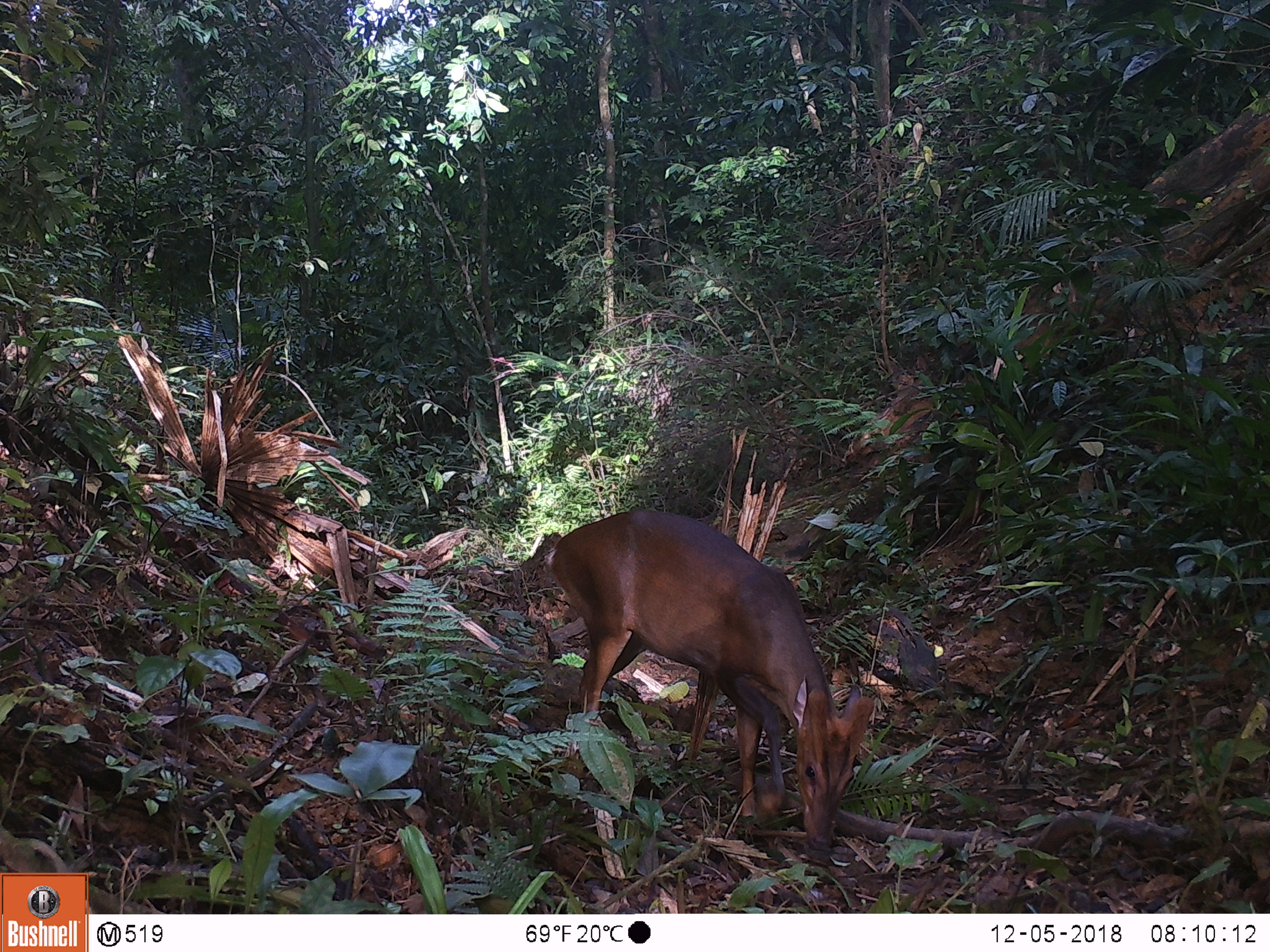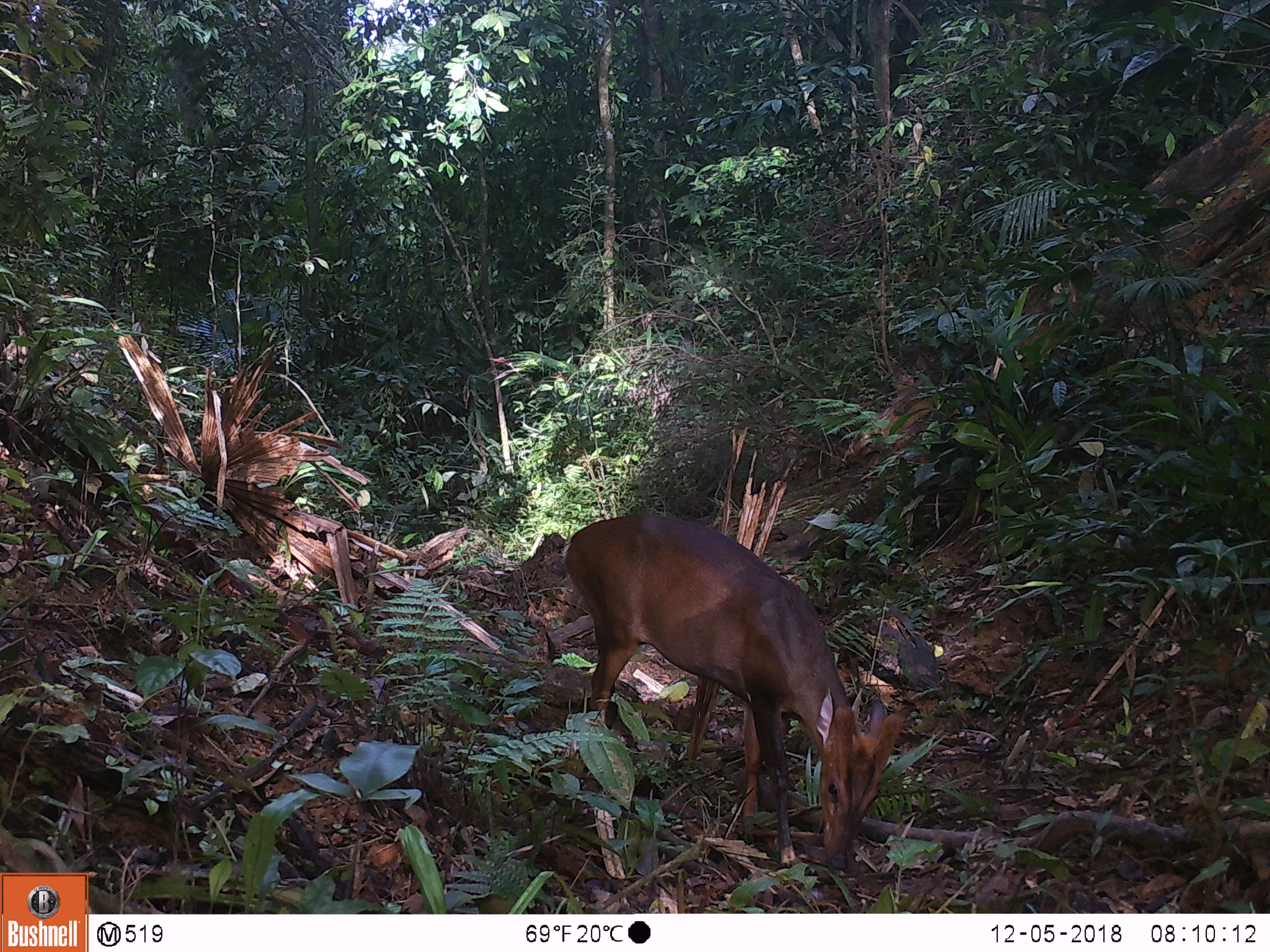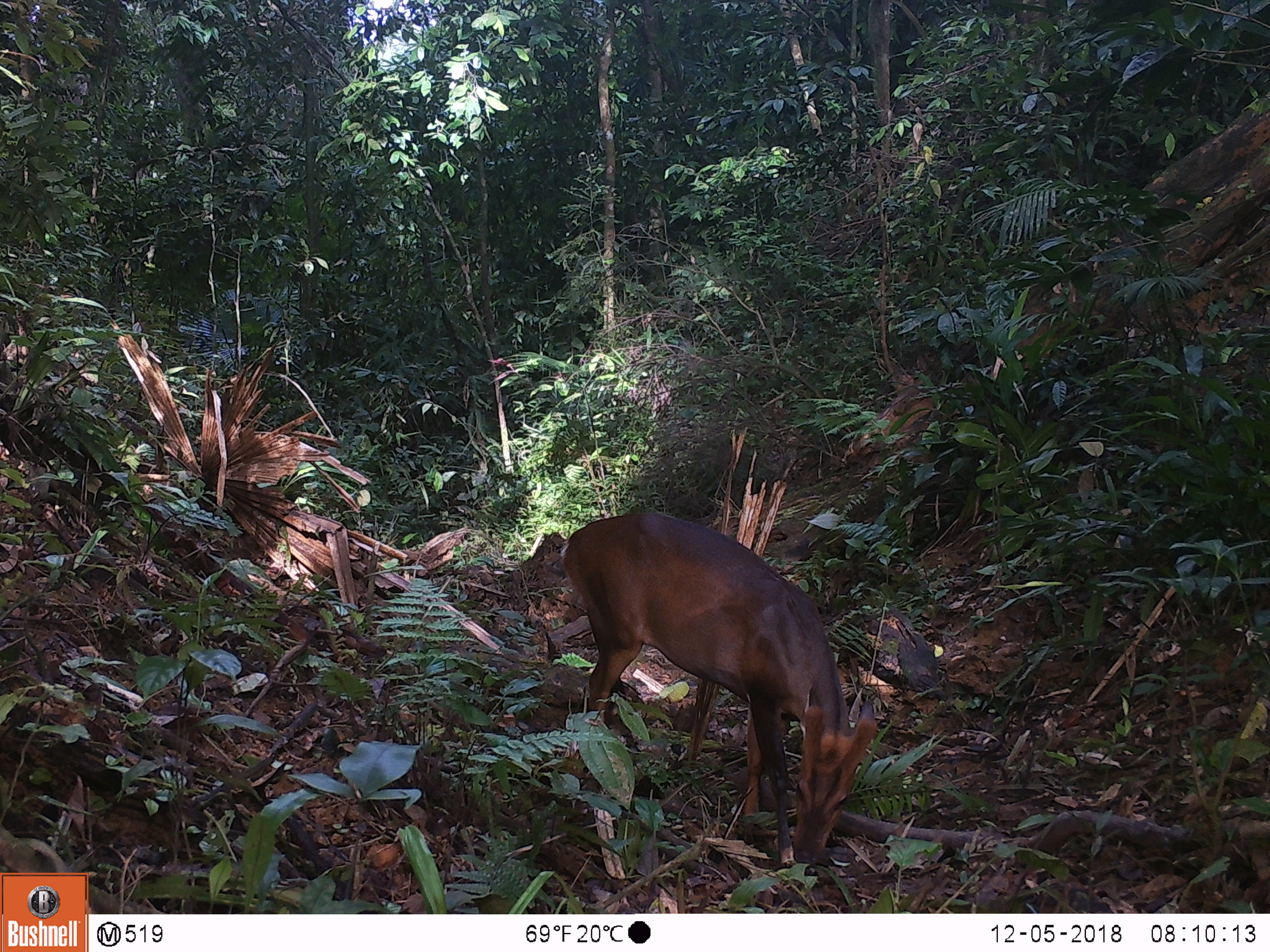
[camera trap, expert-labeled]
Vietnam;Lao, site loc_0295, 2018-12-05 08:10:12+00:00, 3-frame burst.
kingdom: Animalia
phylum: Chordata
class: Mammalia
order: Artiodactyla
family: Cervidae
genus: Muntiacus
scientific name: Muntiacus vuquangensis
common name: large-antlered muntjac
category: large antlered muntjac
Large antlered muntjac (large-antlered muntjac) (Muntiacus vuquangensis). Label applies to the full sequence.